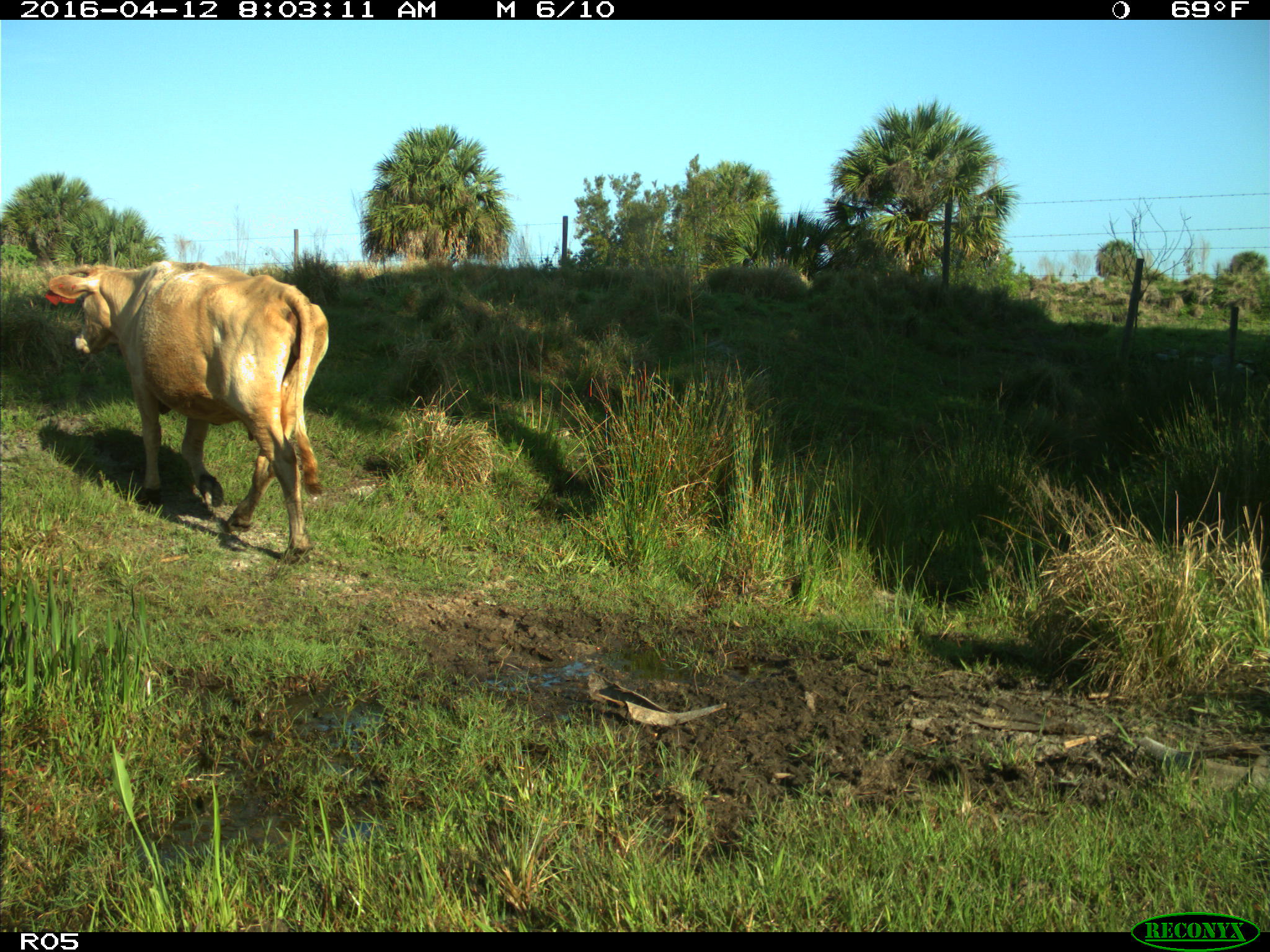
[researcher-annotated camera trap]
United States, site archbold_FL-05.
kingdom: Animalia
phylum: Chordata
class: Mammalia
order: Artiodactyla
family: Bovidae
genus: Bos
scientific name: Bos taurus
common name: domestic cow